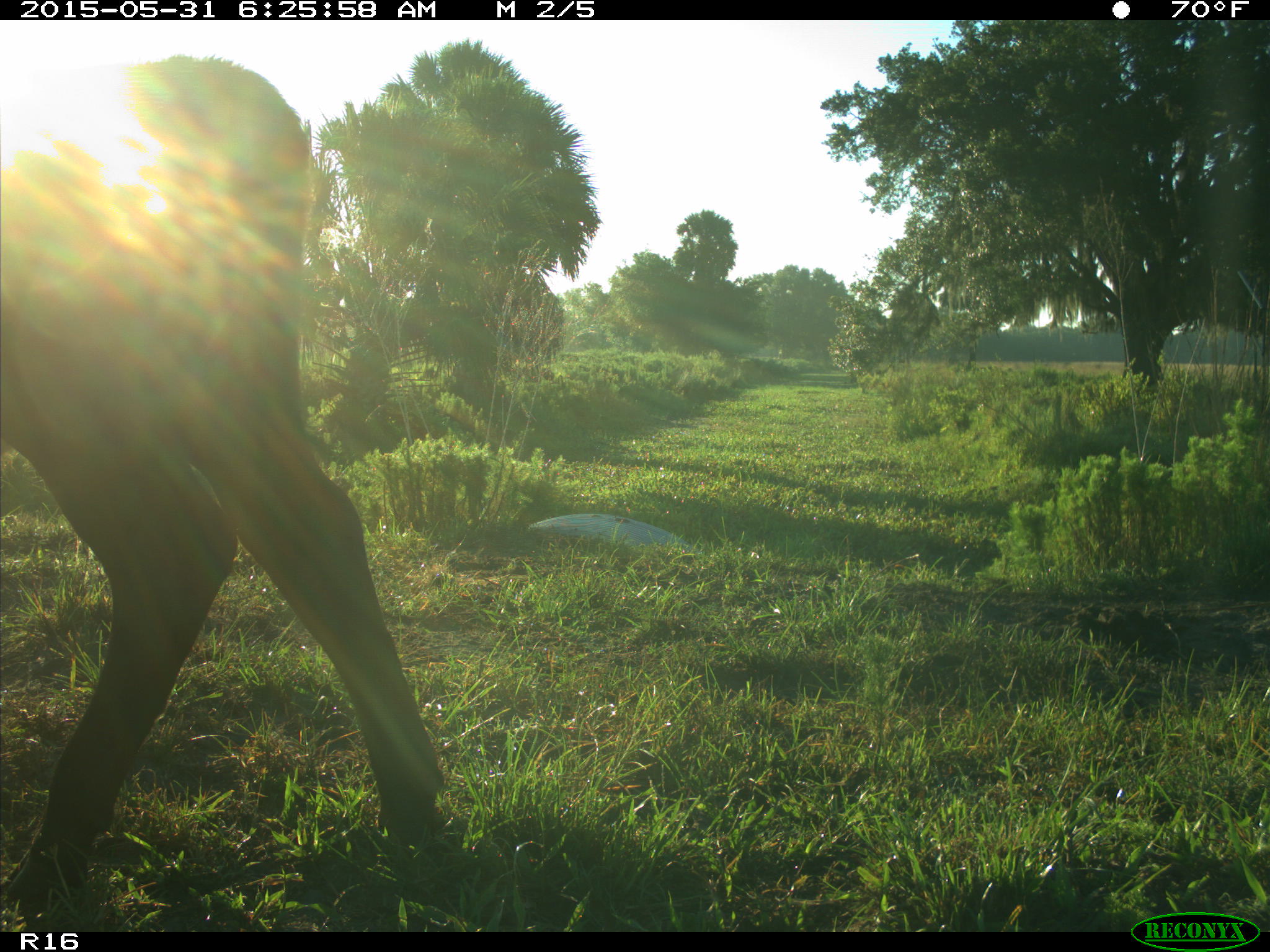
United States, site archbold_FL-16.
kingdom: Animalia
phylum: Chordata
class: Mammalia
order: Artiodactyla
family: Bovidae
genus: Bos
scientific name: Bos taurus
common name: domestic cow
Bos taurus (domestic cow).